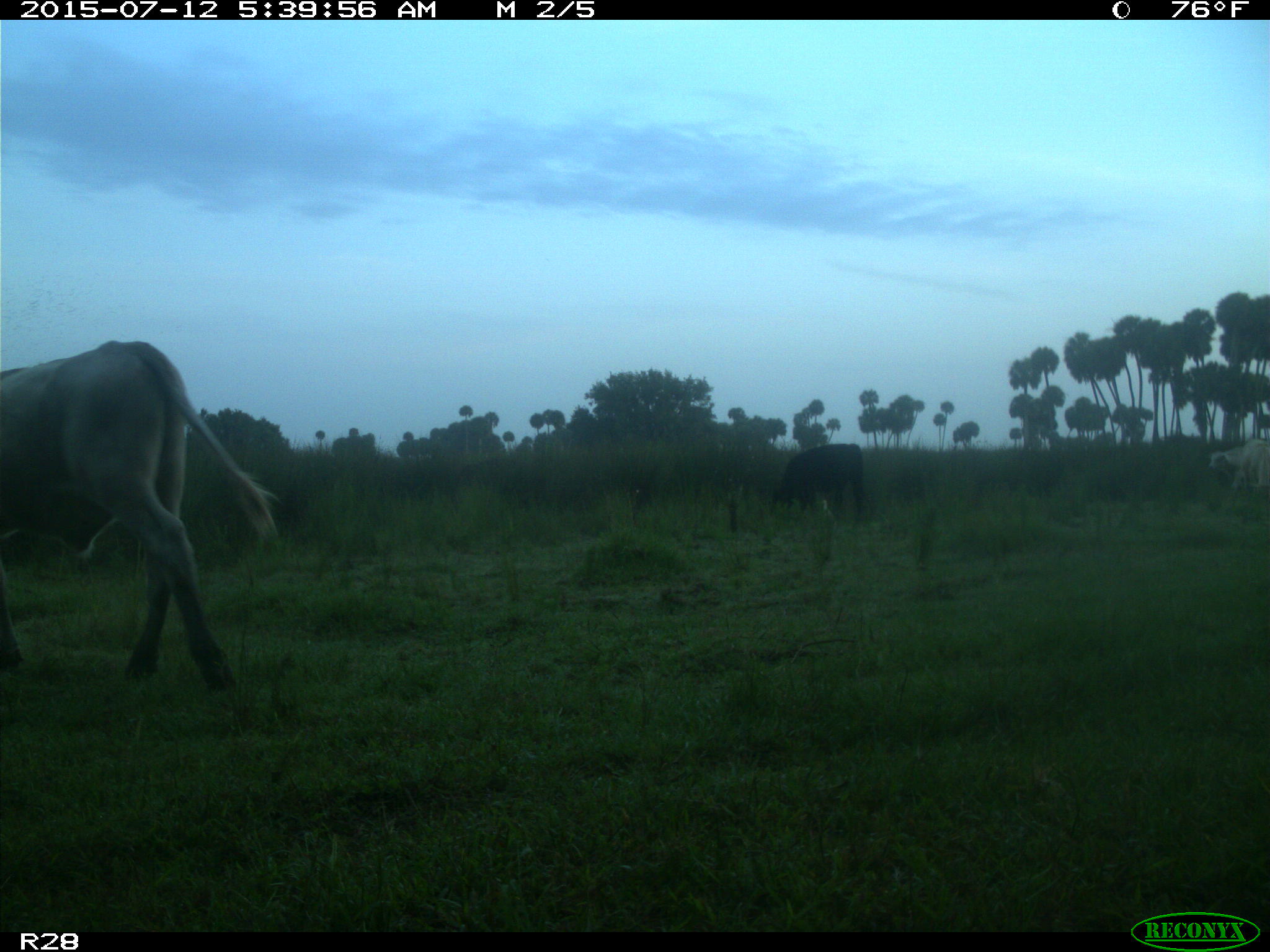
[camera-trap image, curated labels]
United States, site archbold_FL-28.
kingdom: Animalia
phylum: Chordata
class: Mammalia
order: Artiodactyla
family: Bovidae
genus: Bos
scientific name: Bos taurus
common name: domestic cow